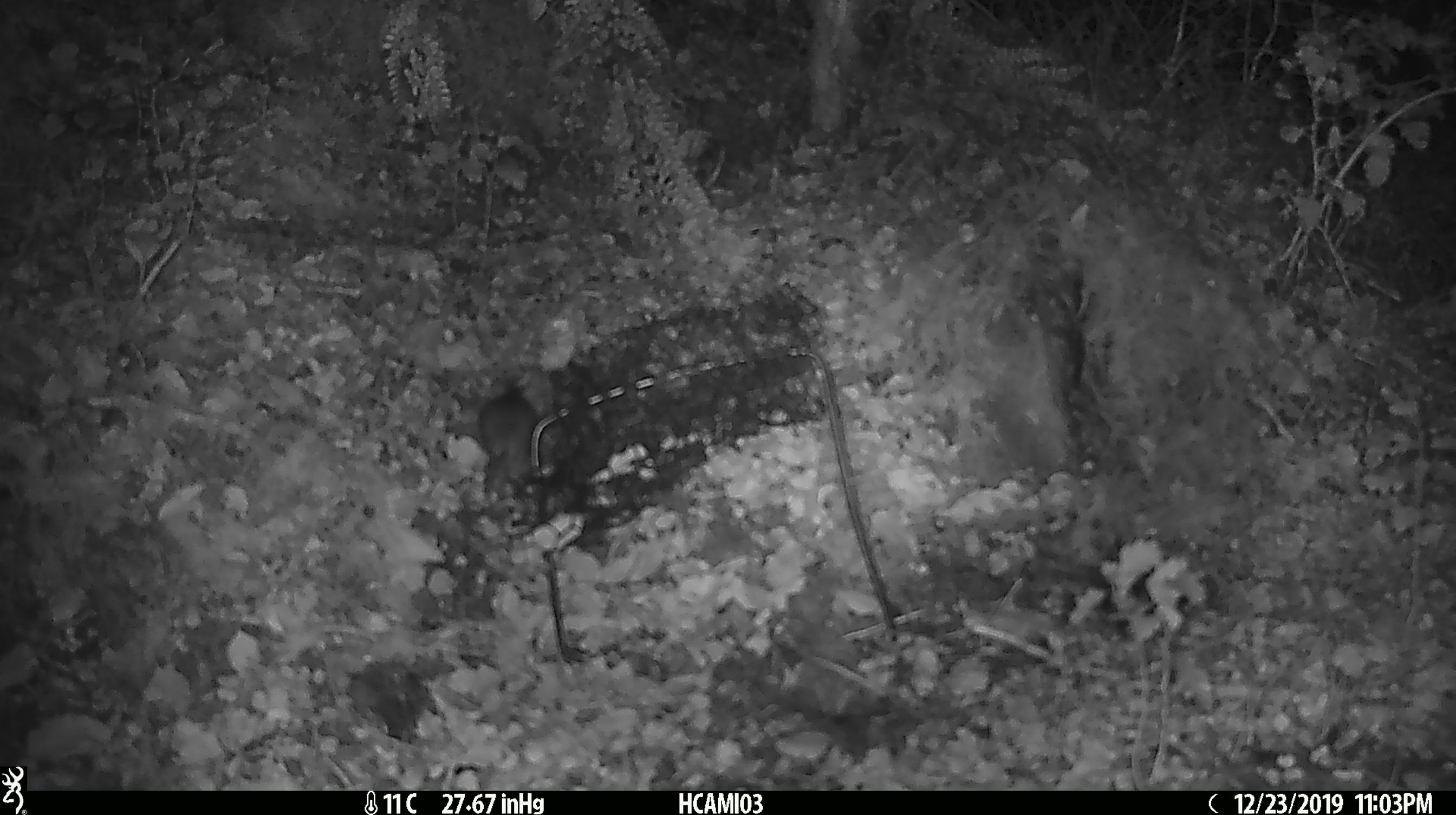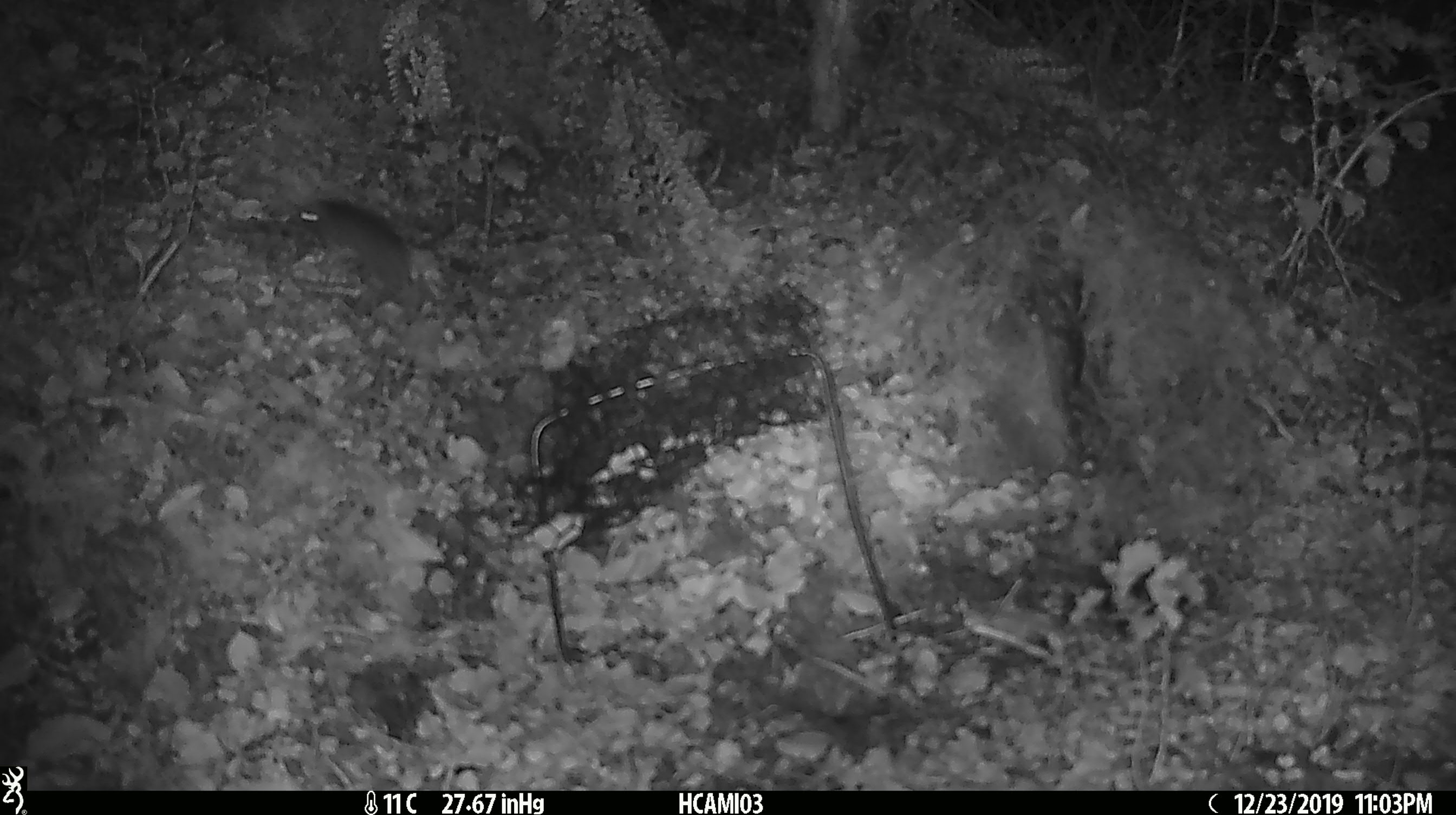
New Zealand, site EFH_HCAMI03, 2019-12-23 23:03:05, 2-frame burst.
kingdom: Animalia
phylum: Chordata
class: Mammalia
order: Rodentia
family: Muridae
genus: Mus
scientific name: Mus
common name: mouse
Mouse (Mus).